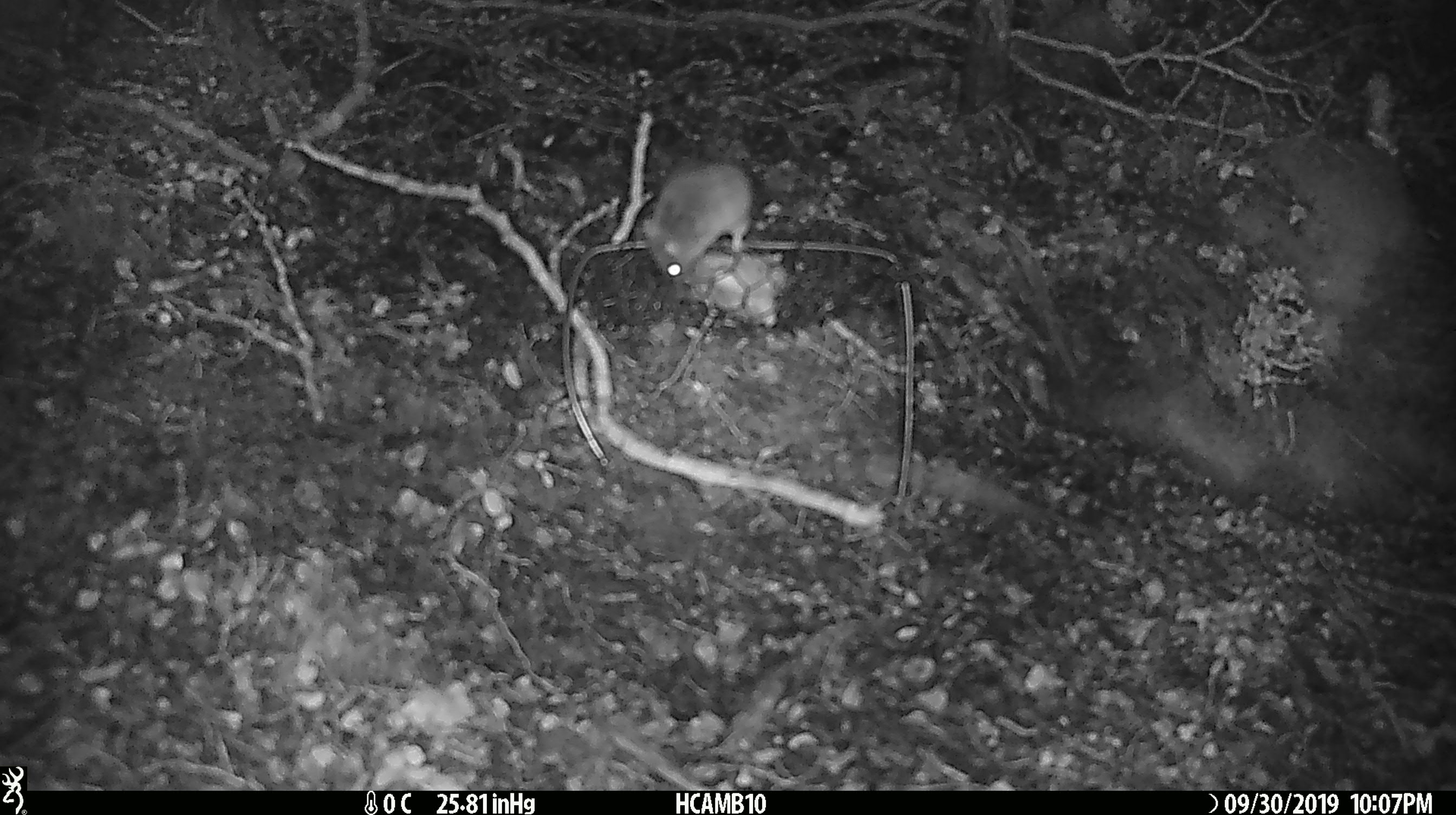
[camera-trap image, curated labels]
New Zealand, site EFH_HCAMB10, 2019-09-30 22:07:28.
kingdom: Animalia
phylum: Chordata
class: Mammalia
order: Rodentia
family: Muridae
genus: Mus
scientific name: Mus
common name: mouse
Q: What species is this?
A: Mouse (Mus).